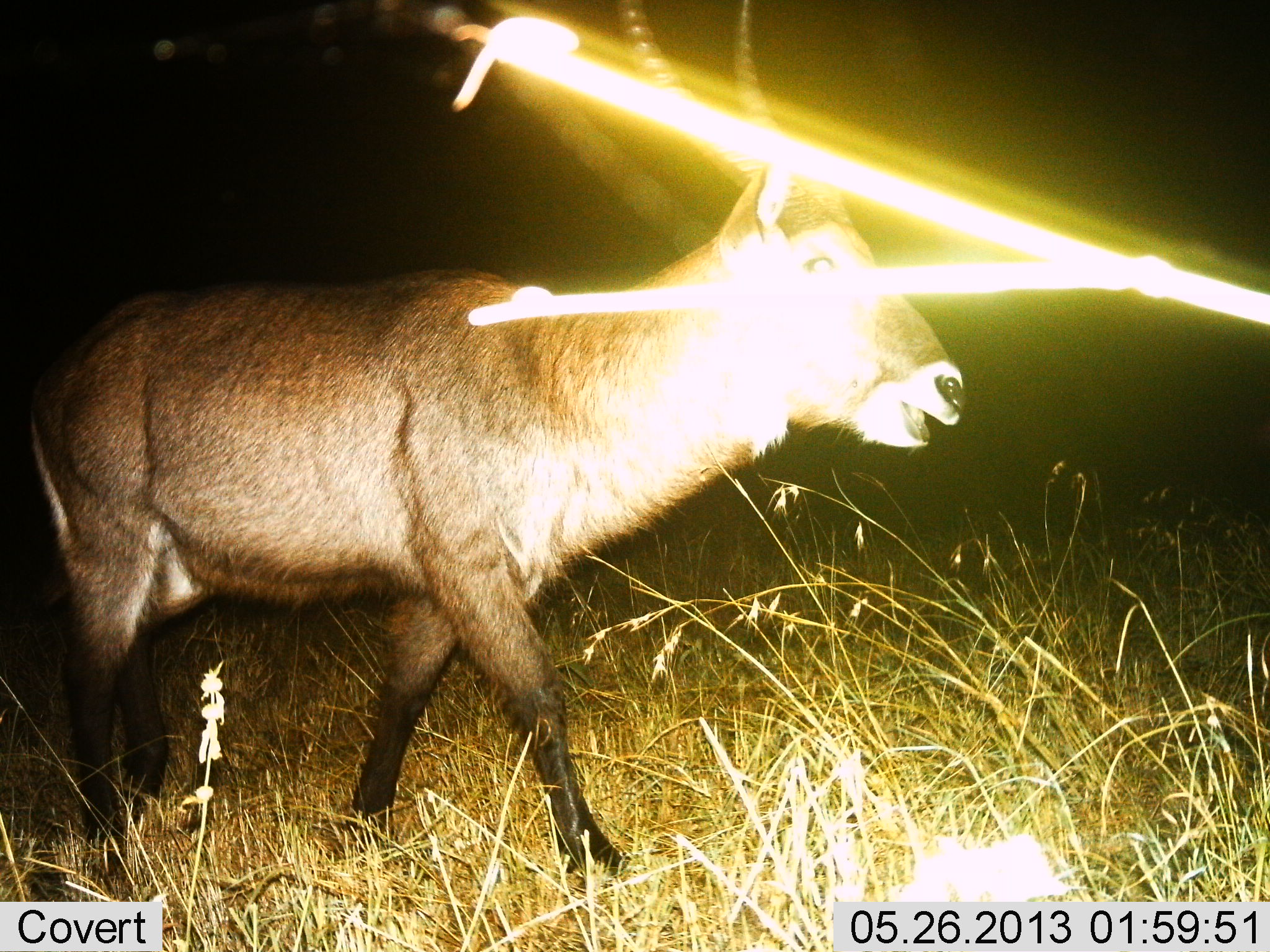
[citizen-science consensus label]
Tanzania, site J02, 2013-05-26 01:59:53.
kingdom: Animalia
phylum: Chordata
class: Mammalia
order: Artiodactyla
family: Bovidae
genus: Kobus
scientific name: Kobus ellipsiprymnus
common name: waterbuck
Waterbuck (Kobus ellipsiprymnus), count 1. Behavior (volunteer vote fractions): standing 15%, resting 0%, moving 85%, interacting 0%. Young present (vote fraction): 0%. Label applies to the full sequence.